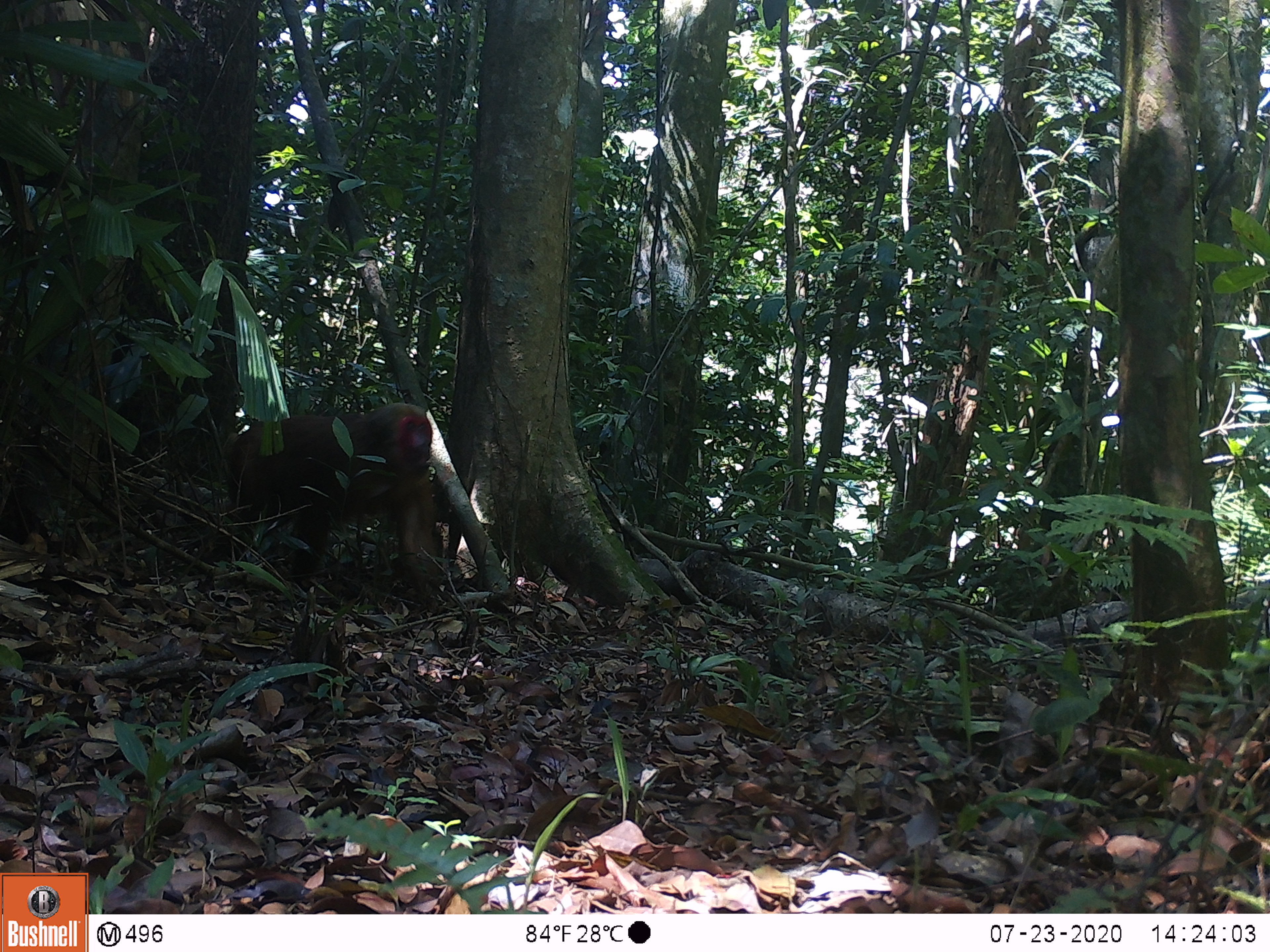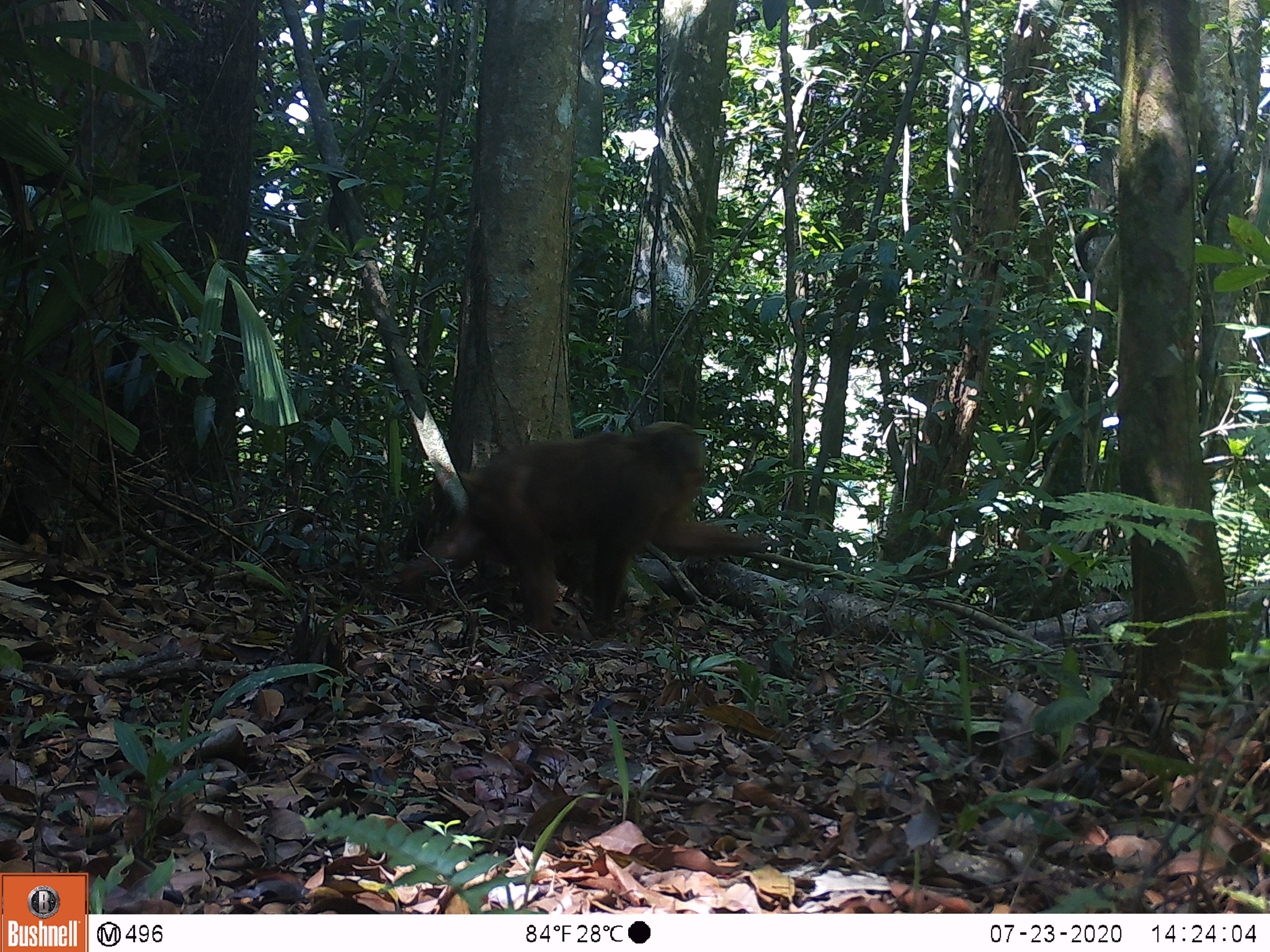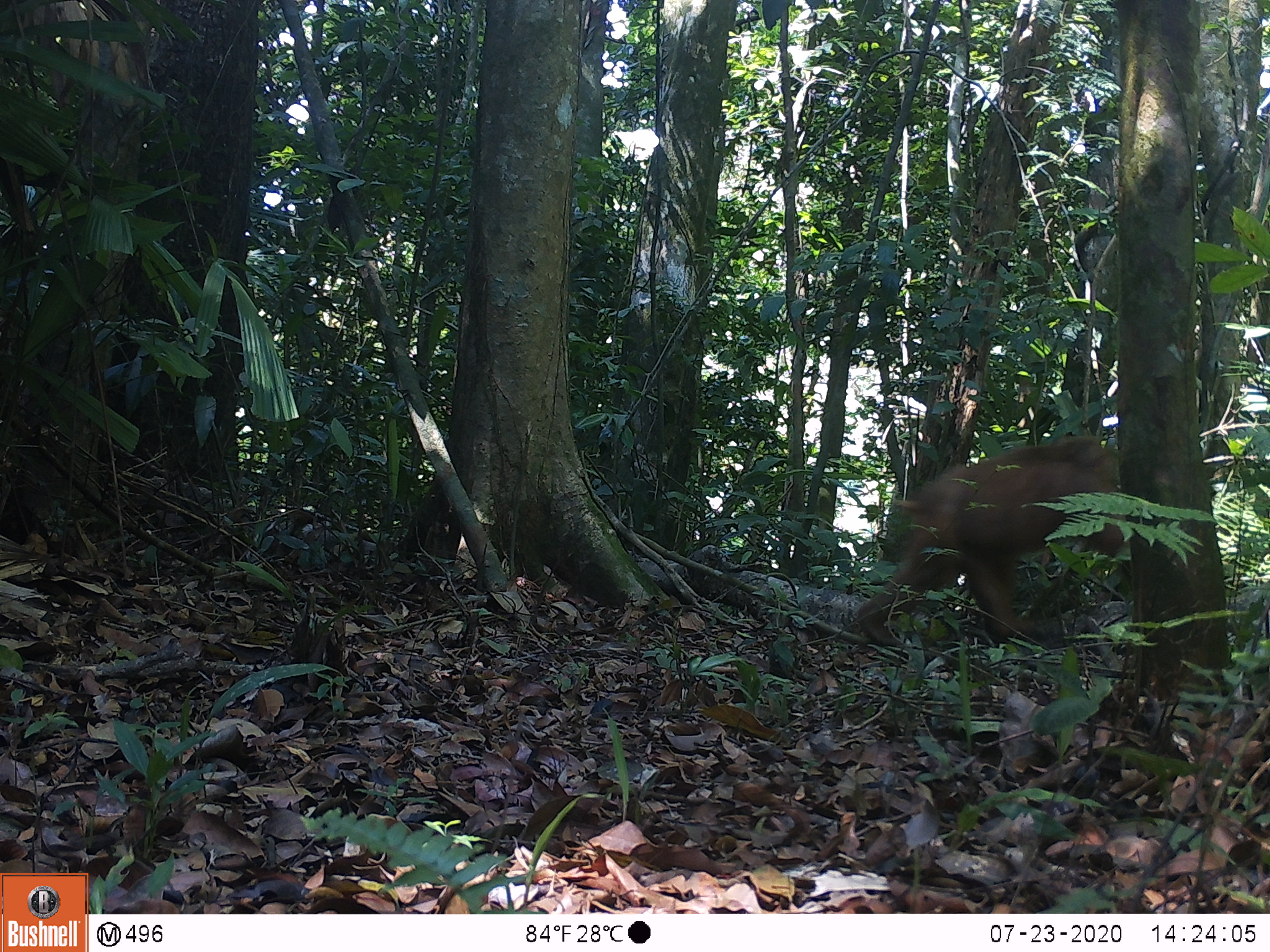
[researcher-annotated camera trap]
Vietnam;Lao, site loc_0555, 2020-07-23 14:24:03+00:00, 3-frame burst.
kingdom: Animalia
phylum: Chordata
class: Mammalia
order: Primates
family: Cercopithecidae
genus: Macaca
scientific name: Macaca arctoides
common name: stump-tailed macaque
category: stump tailed macaque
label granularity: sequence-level